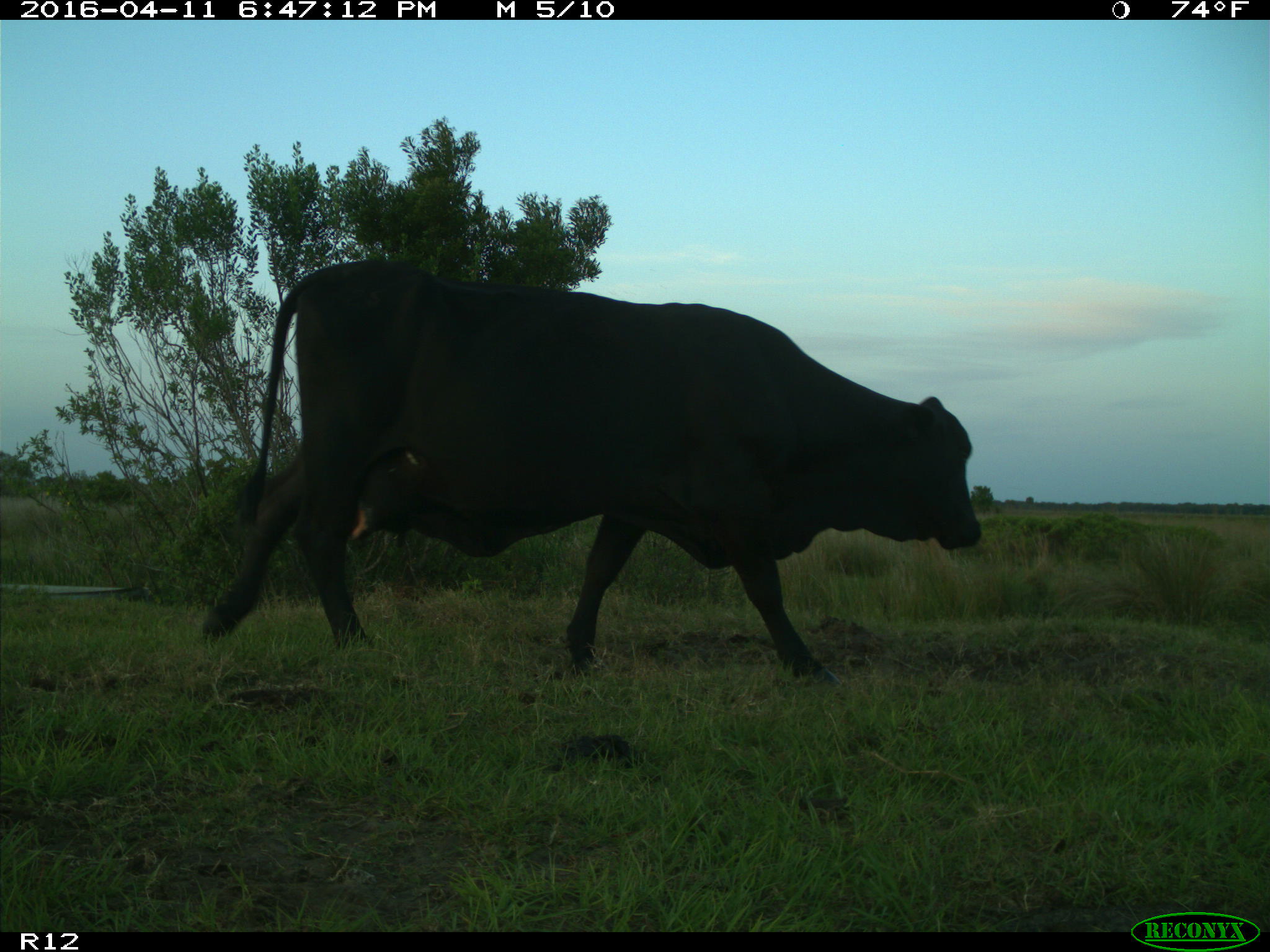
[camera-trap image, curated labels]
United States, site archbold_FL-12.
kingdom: Animalia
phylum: Chordata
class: Mammalia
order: Artiodactyla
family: Bovidae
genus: Bos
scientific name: Bos taurus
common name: domestic cow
Bos taurus (domestic cow).